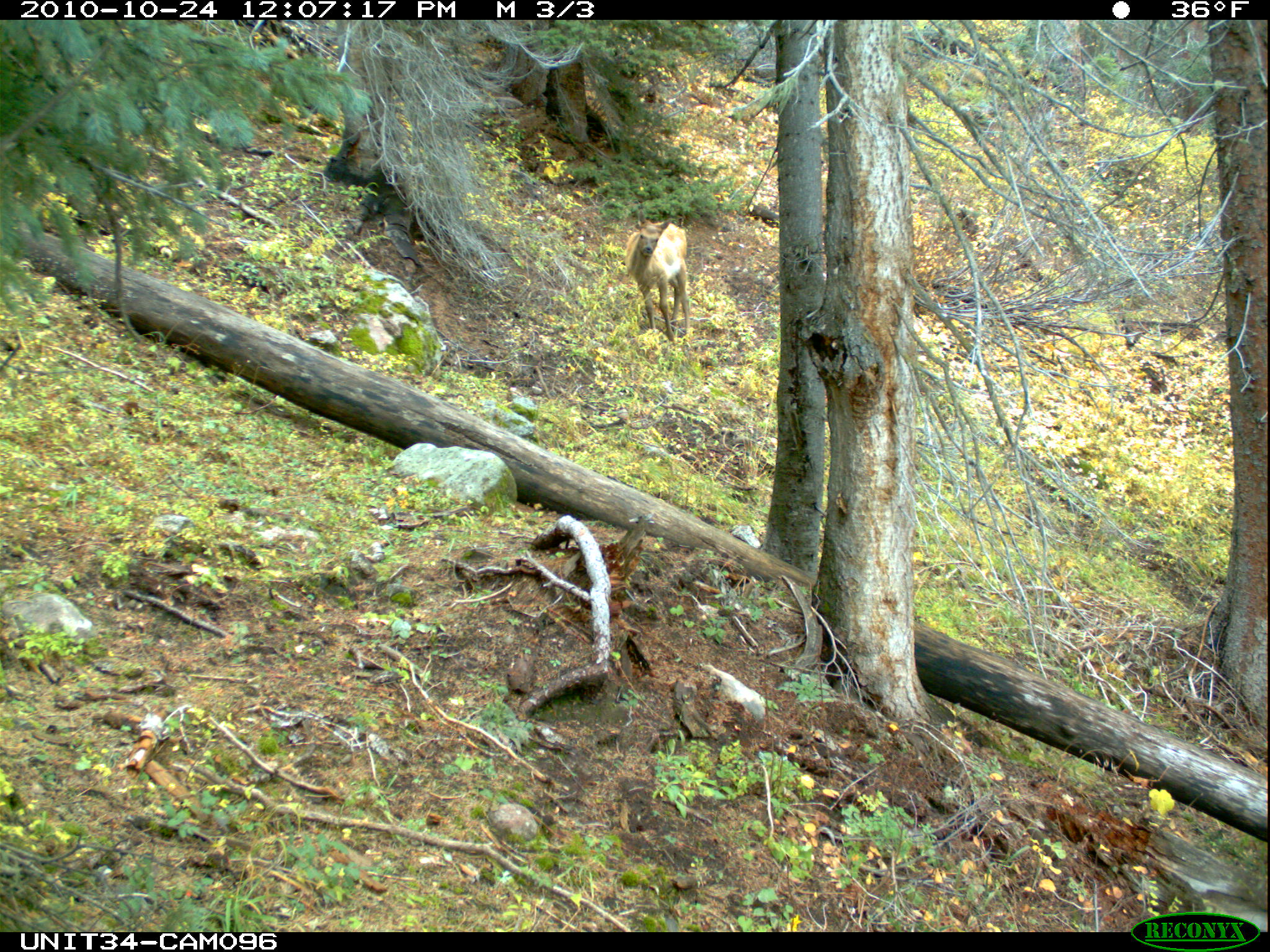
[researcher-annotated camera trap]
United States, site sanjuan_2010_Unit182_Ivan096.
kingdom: Animalia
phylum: Chordata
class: Mammalia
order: Artiodactyla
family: Cervidae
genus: Cervus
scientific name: Cervus elaphus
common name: red deer